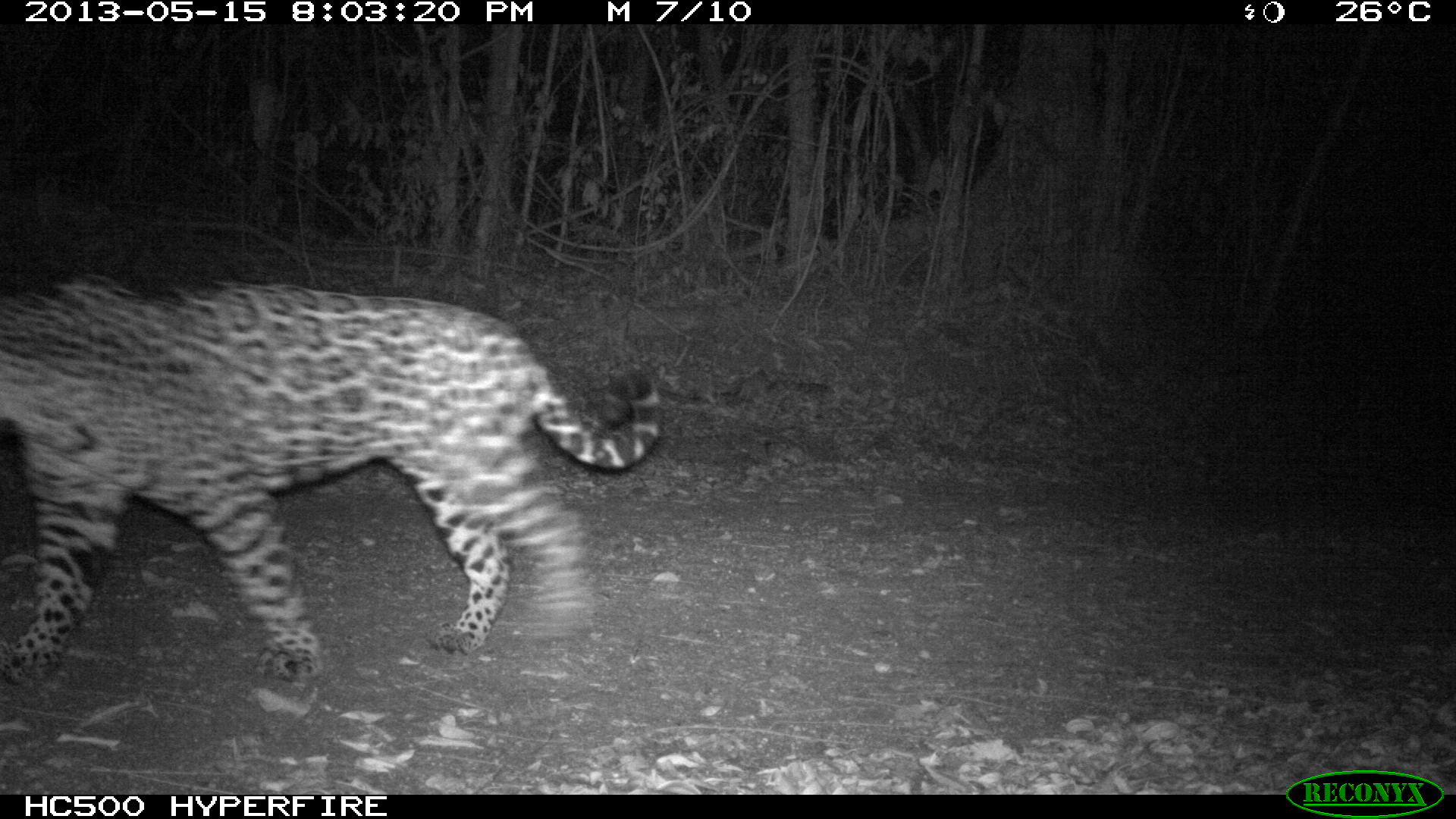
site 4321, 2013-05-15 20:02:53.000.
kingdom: Animalia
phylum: Chordata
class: Mammalia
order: Carnivora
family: Felidae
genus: Panthera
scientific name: Panthera onca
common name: jaguar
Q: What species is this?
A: Panthera onca (jaguar).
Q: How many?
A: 1.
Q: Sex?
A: Male.